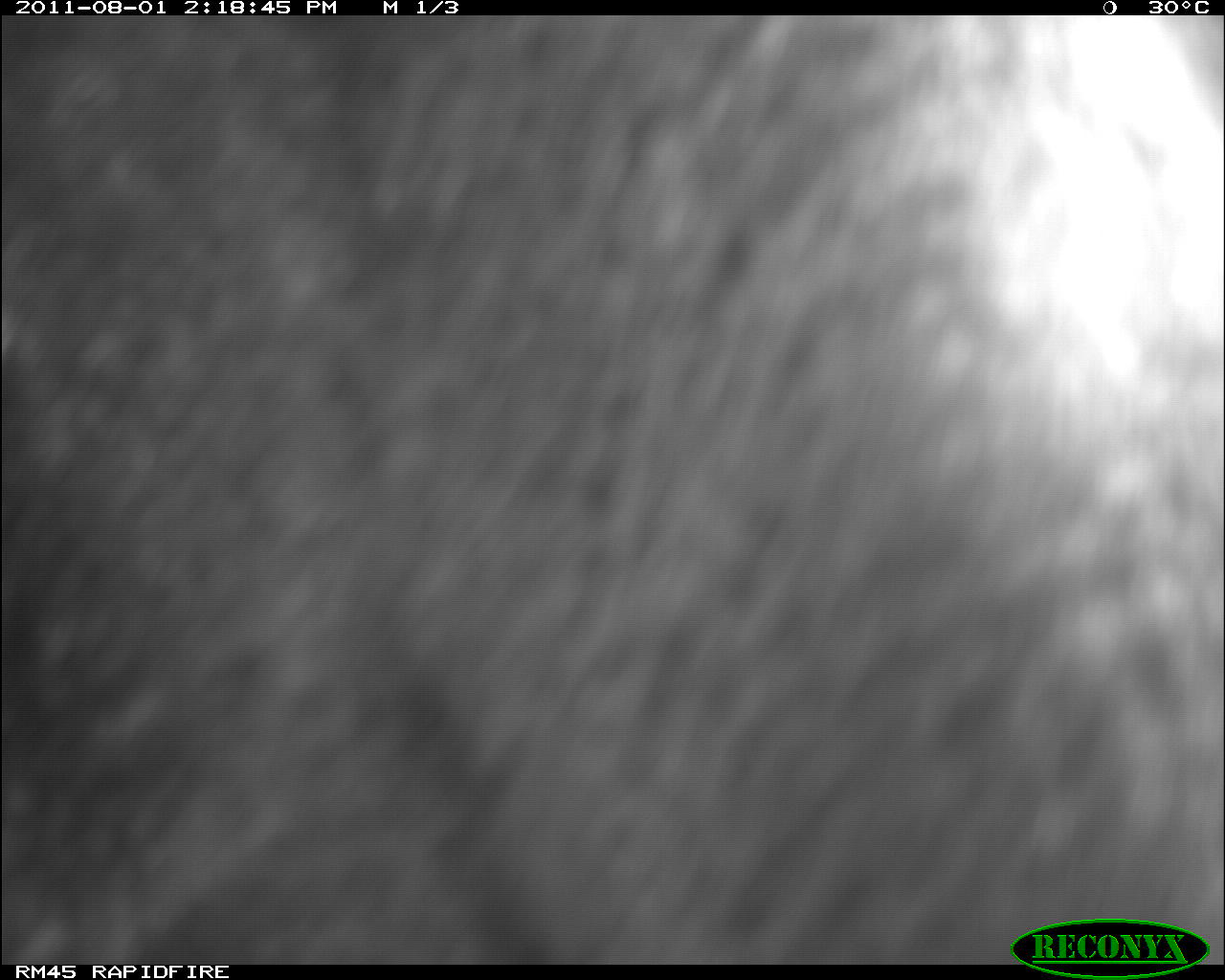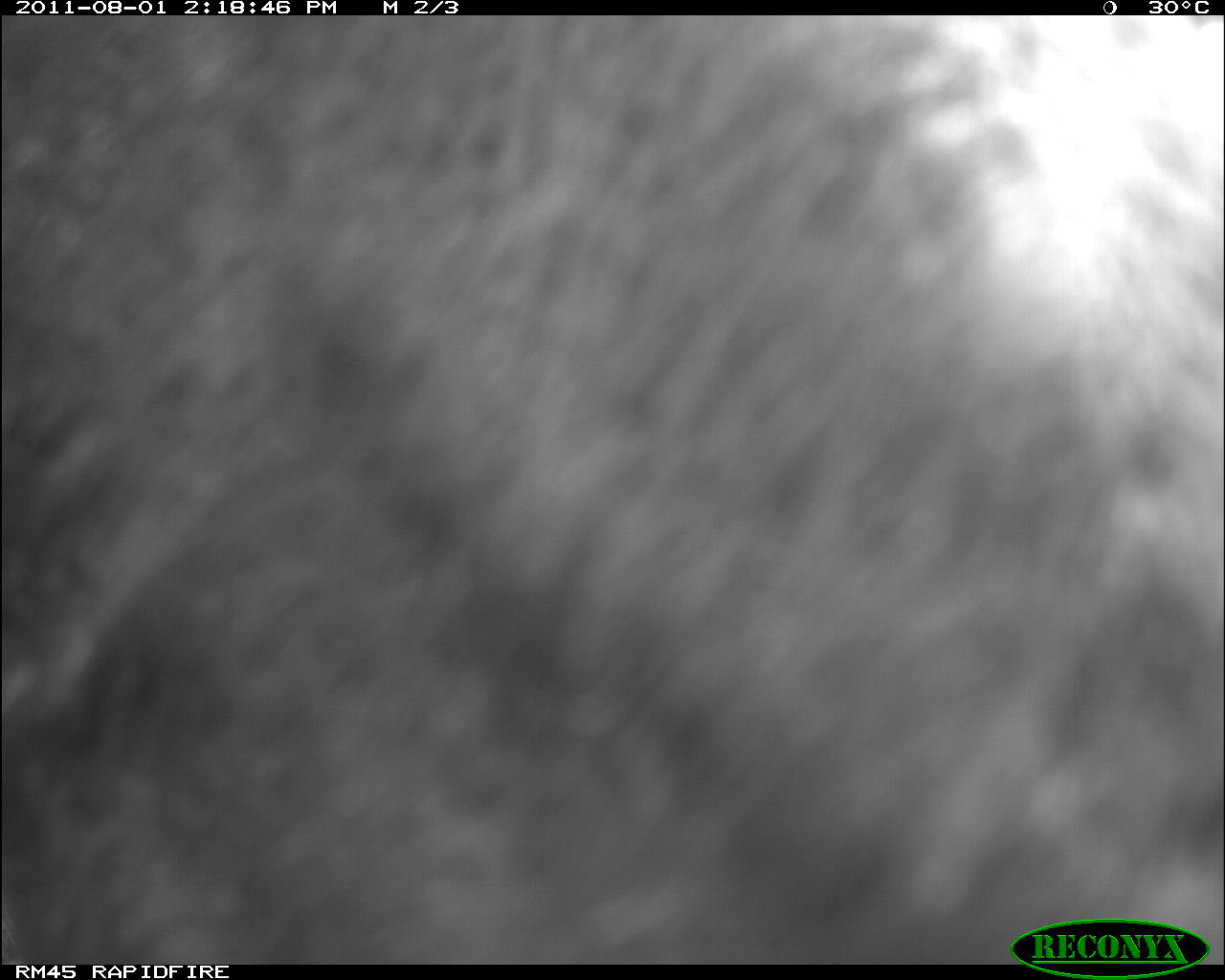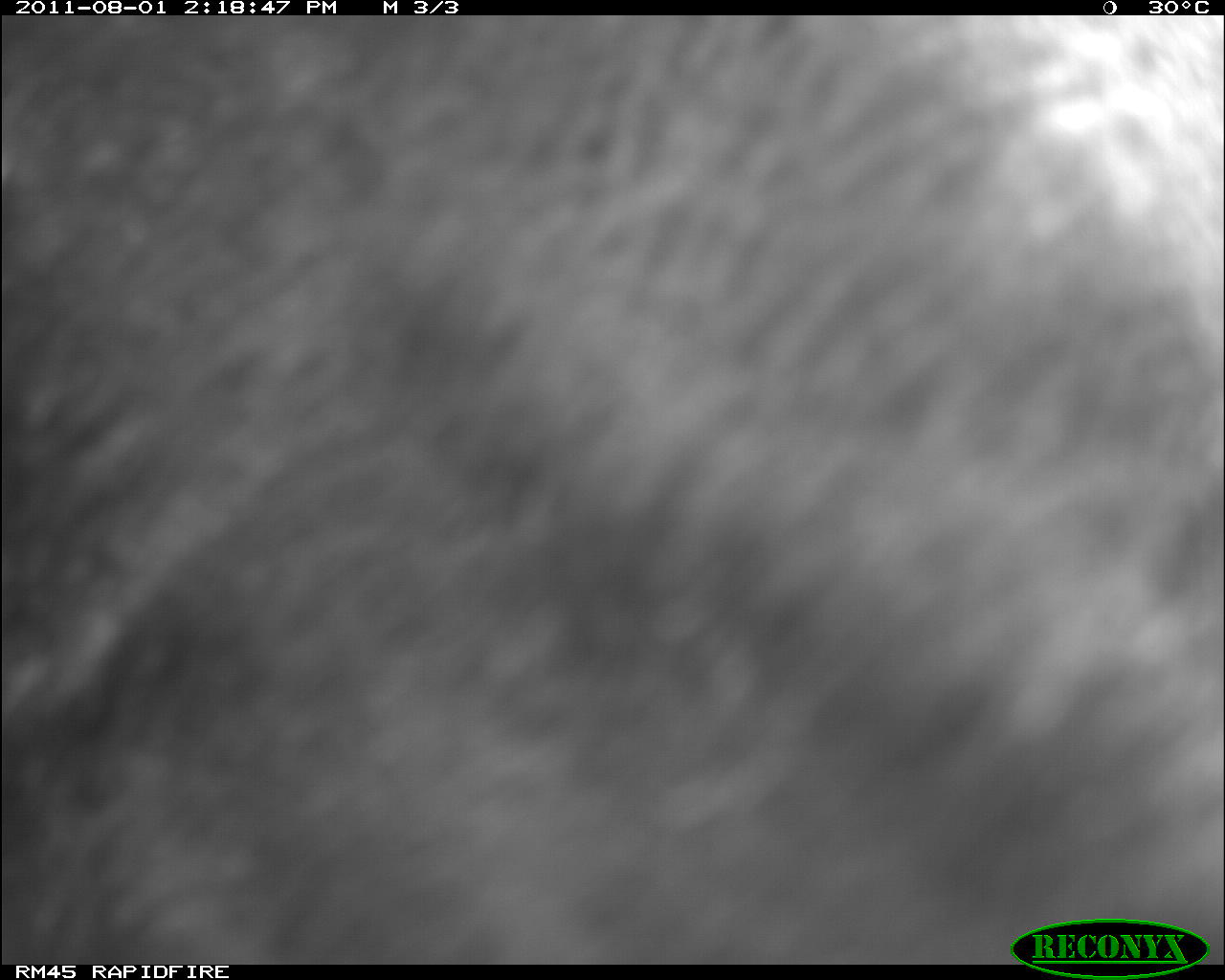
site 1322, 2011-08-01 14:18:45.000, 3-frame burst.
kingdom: Animalia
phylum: Chordata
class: Mammalia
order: Artiodactyla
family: Bovidae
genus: Bos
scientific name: Bos taurus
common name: domestic cattle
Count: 1.